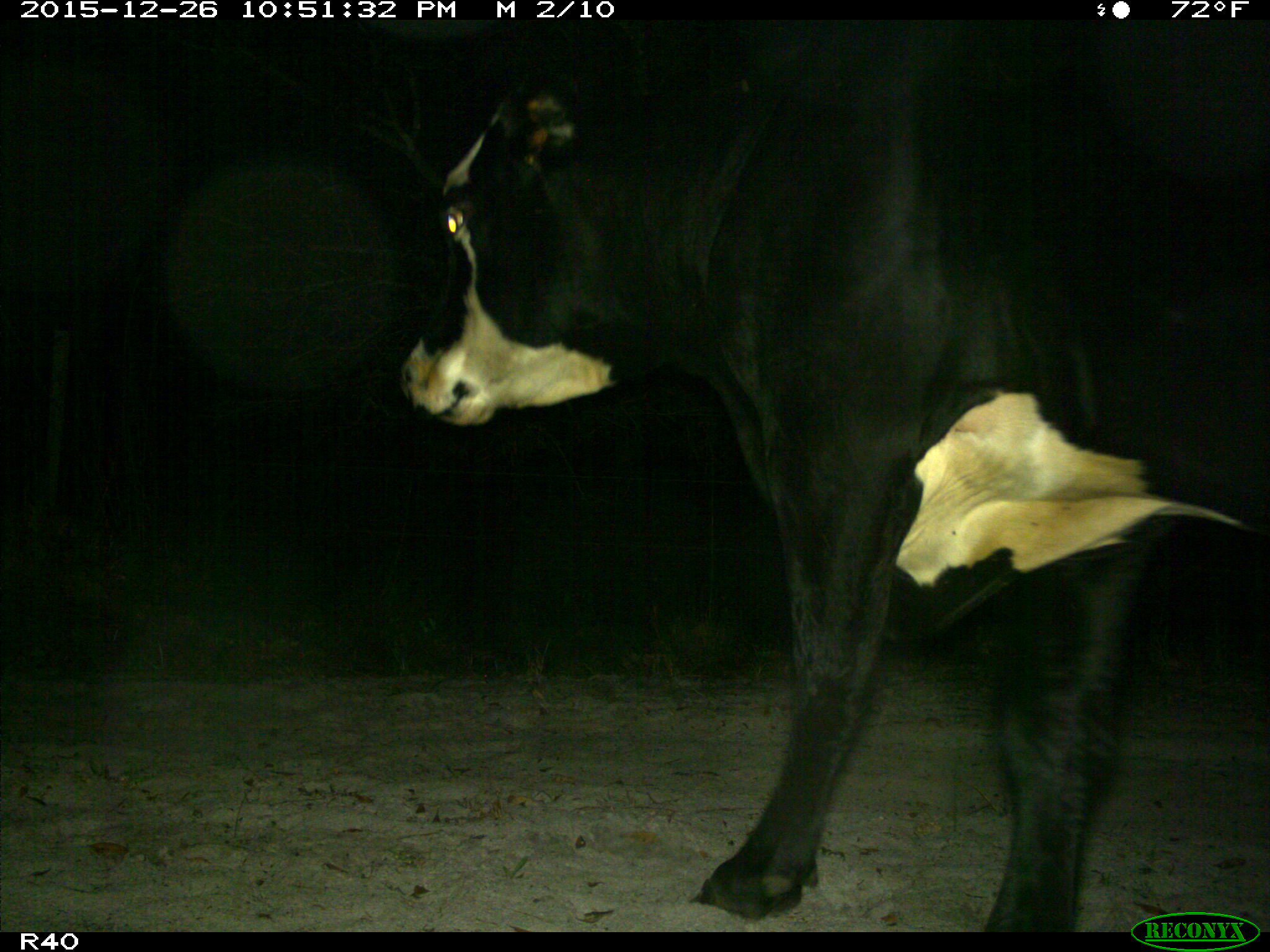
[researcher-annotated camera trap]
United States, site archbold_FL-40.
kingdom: Animalia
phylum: Chordata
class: Mammalia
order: Artiodactyla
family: Bovidae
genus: Bos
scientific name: Bos taurus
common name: domestic cow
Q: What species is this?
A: Bos taurus (domestic cow).